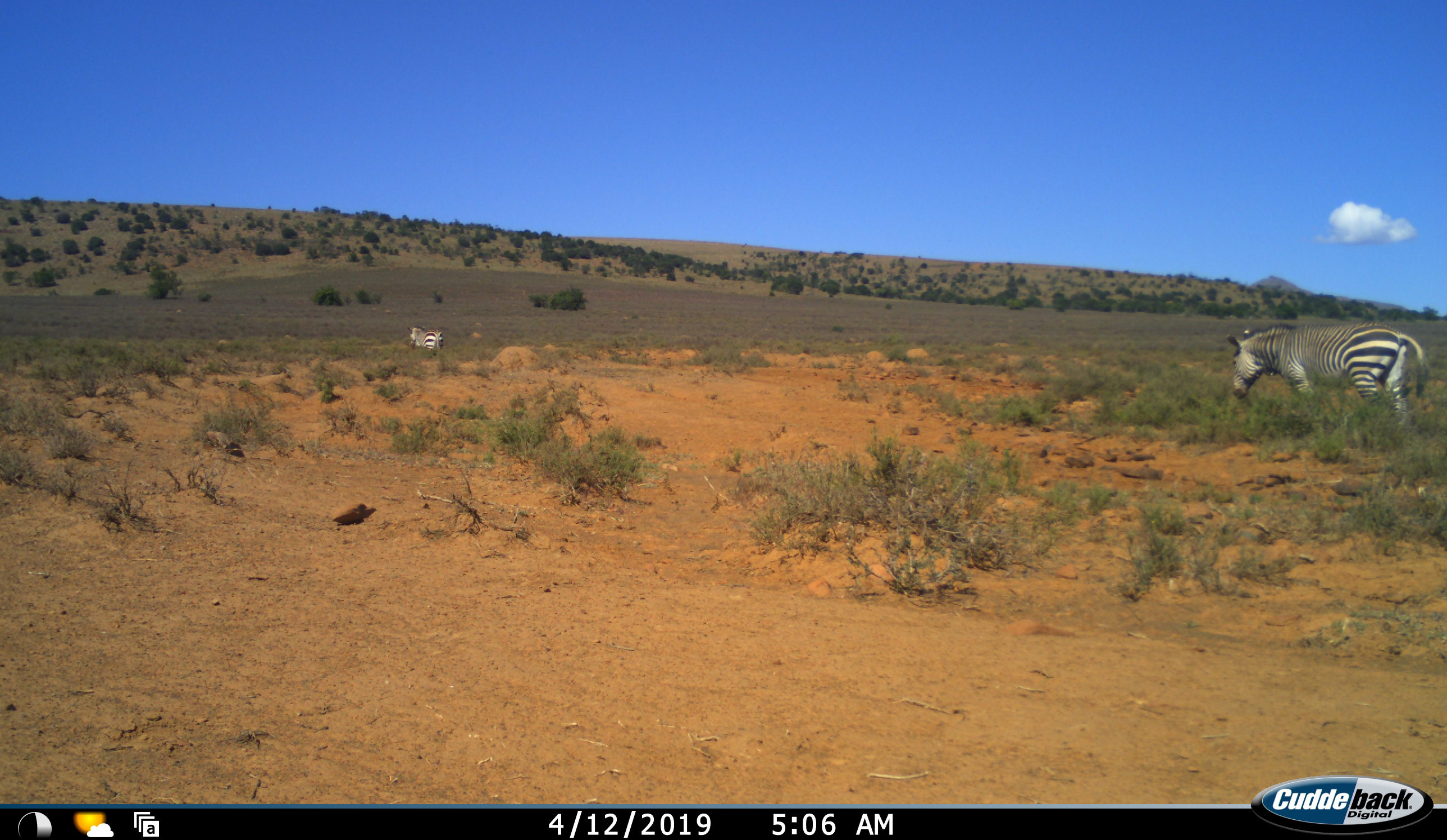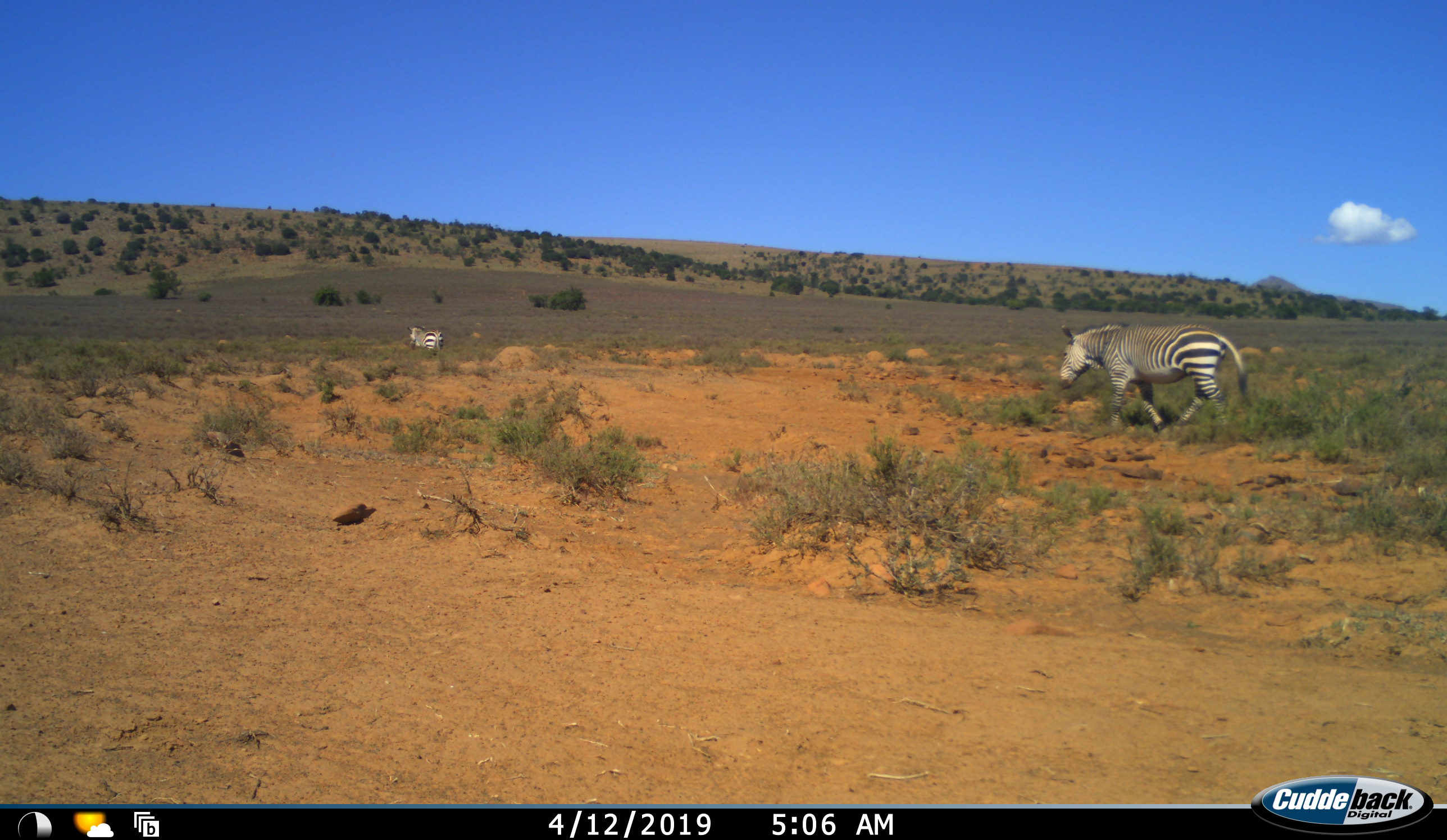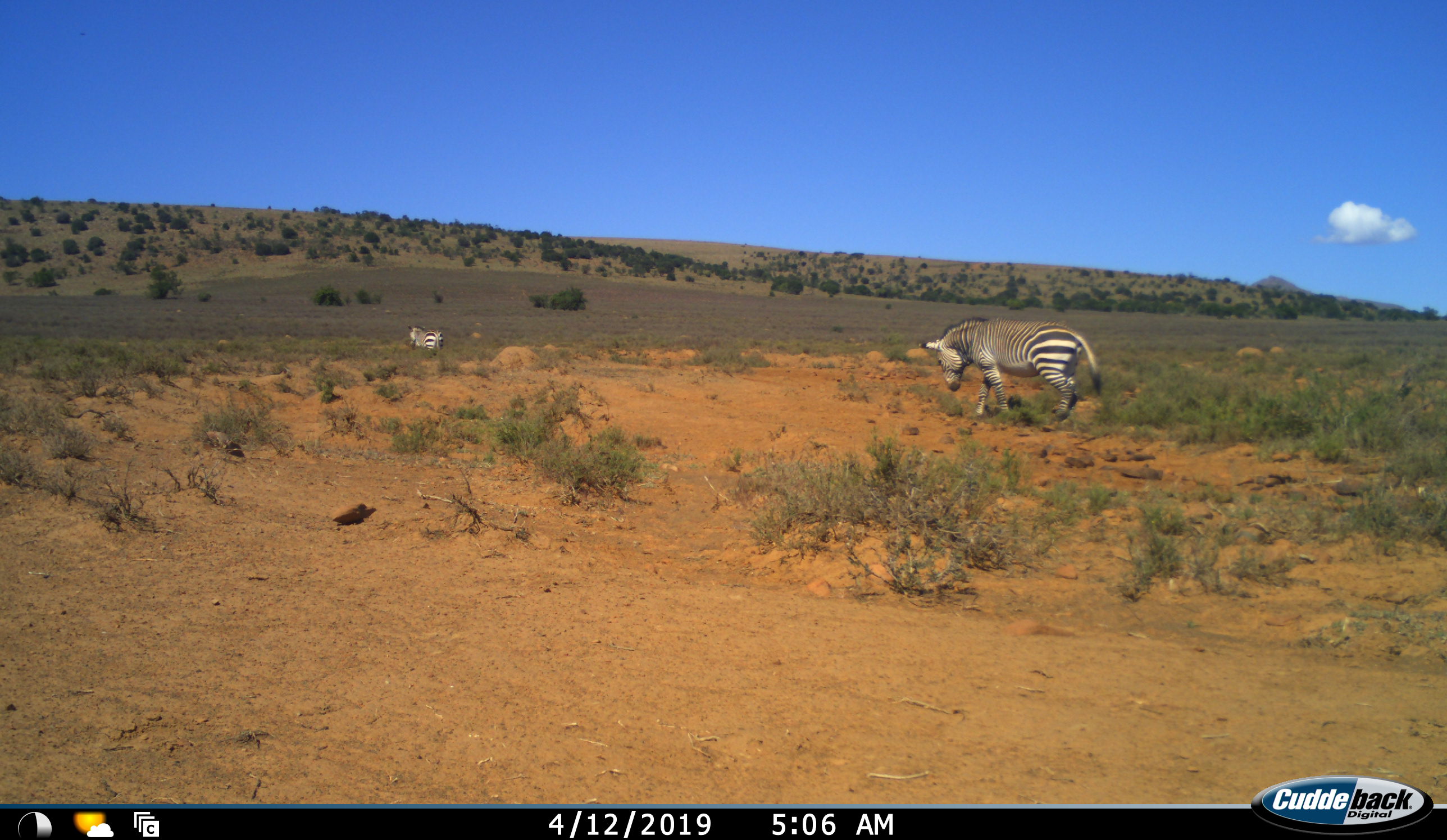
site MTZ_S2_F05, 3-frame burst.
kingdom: Animalia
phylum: Chordata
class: Mammalia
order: Perissodactyla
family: Equidae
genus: Equus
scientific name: Equus zebra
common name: mountain zebra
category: zebramountain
Zebramountain (mountain zebra) (Equus zebra), count 2. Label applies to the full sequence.